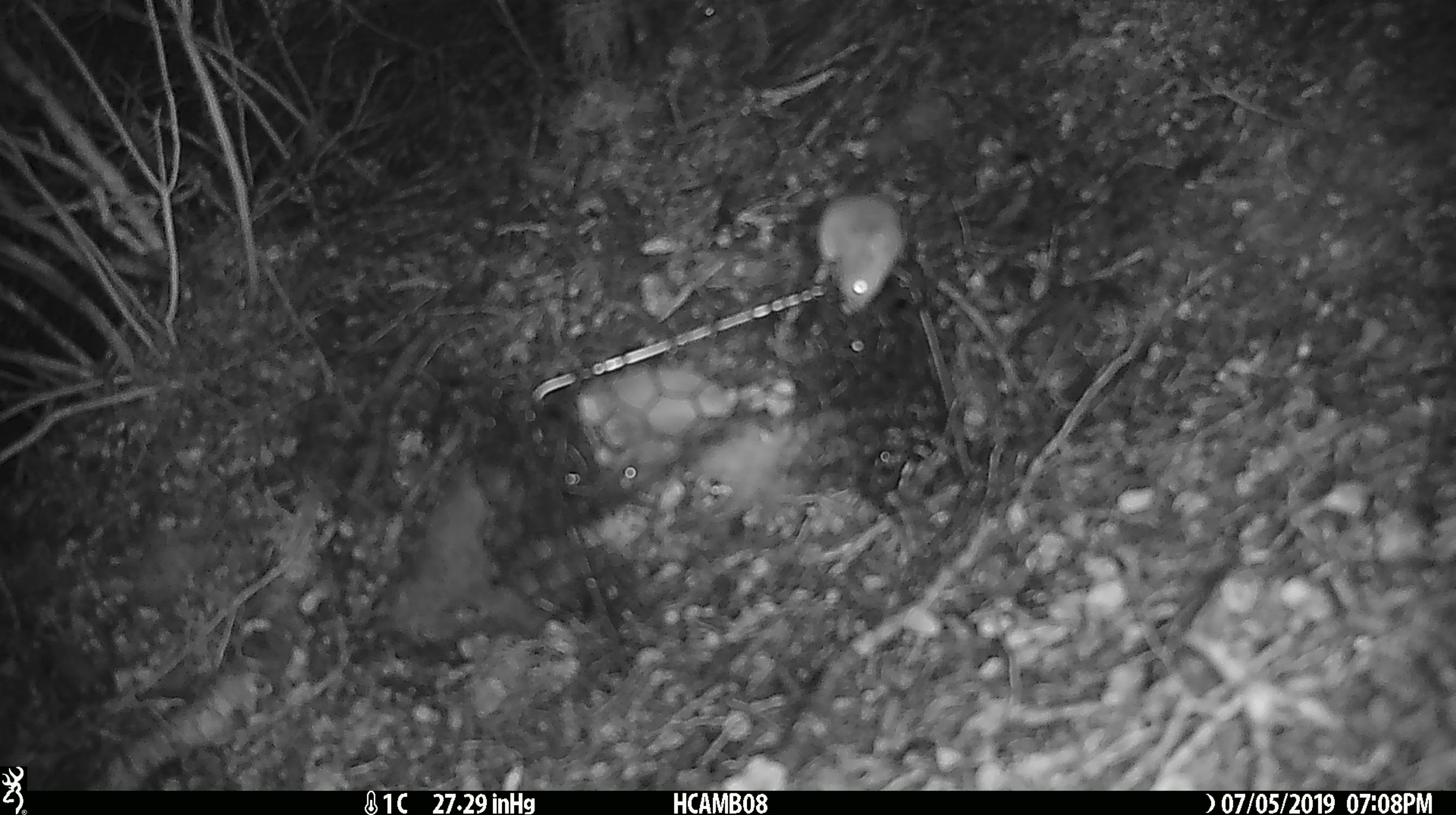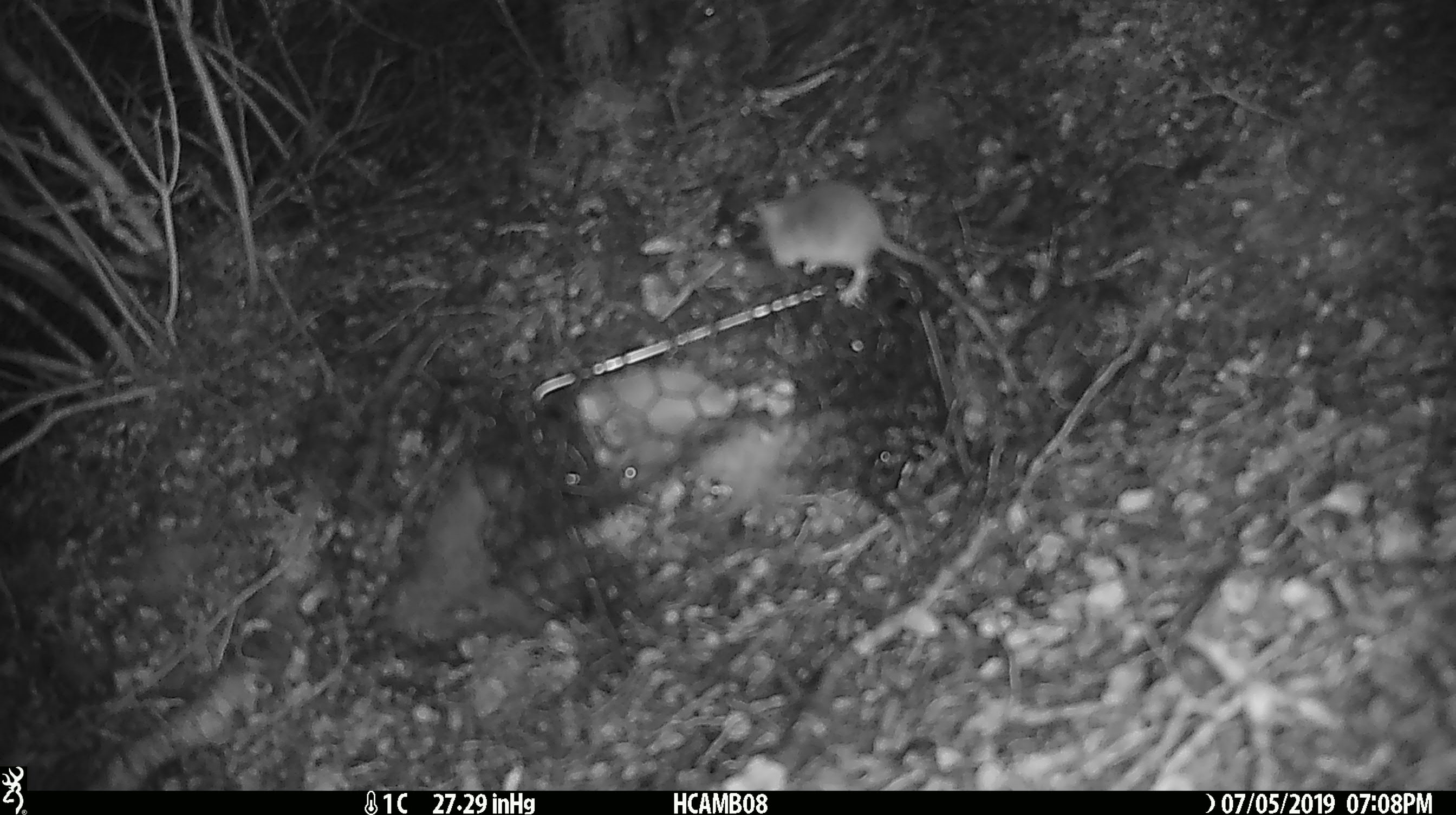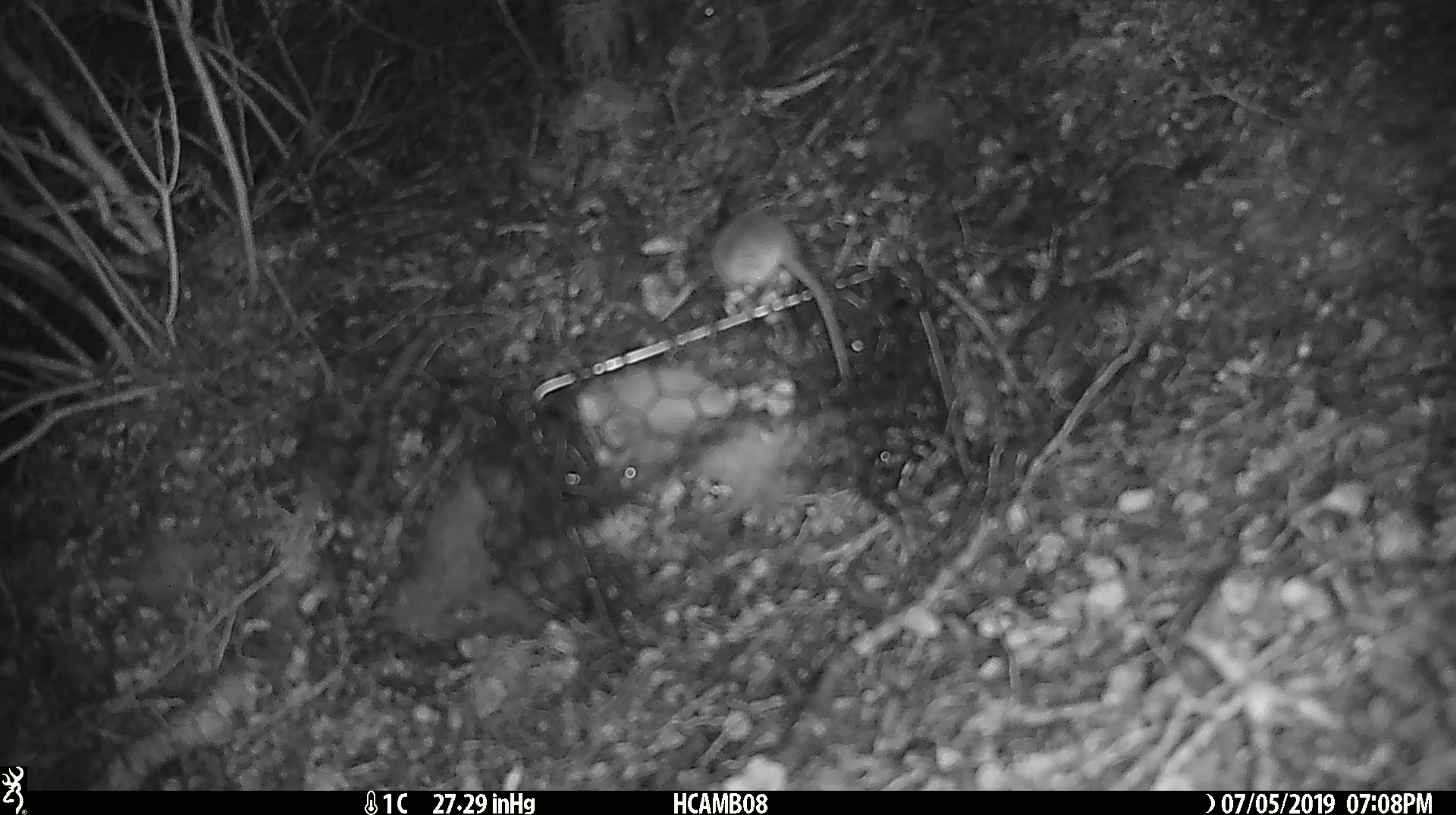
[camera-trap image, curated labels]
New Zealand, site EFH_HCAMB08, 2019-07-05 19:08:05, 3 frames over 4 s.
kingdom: Animalia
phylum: Chordata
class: Mammalia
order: Rodentia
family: Muridae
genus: Mus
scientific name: Mus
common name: mouse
Mouse (Mus).